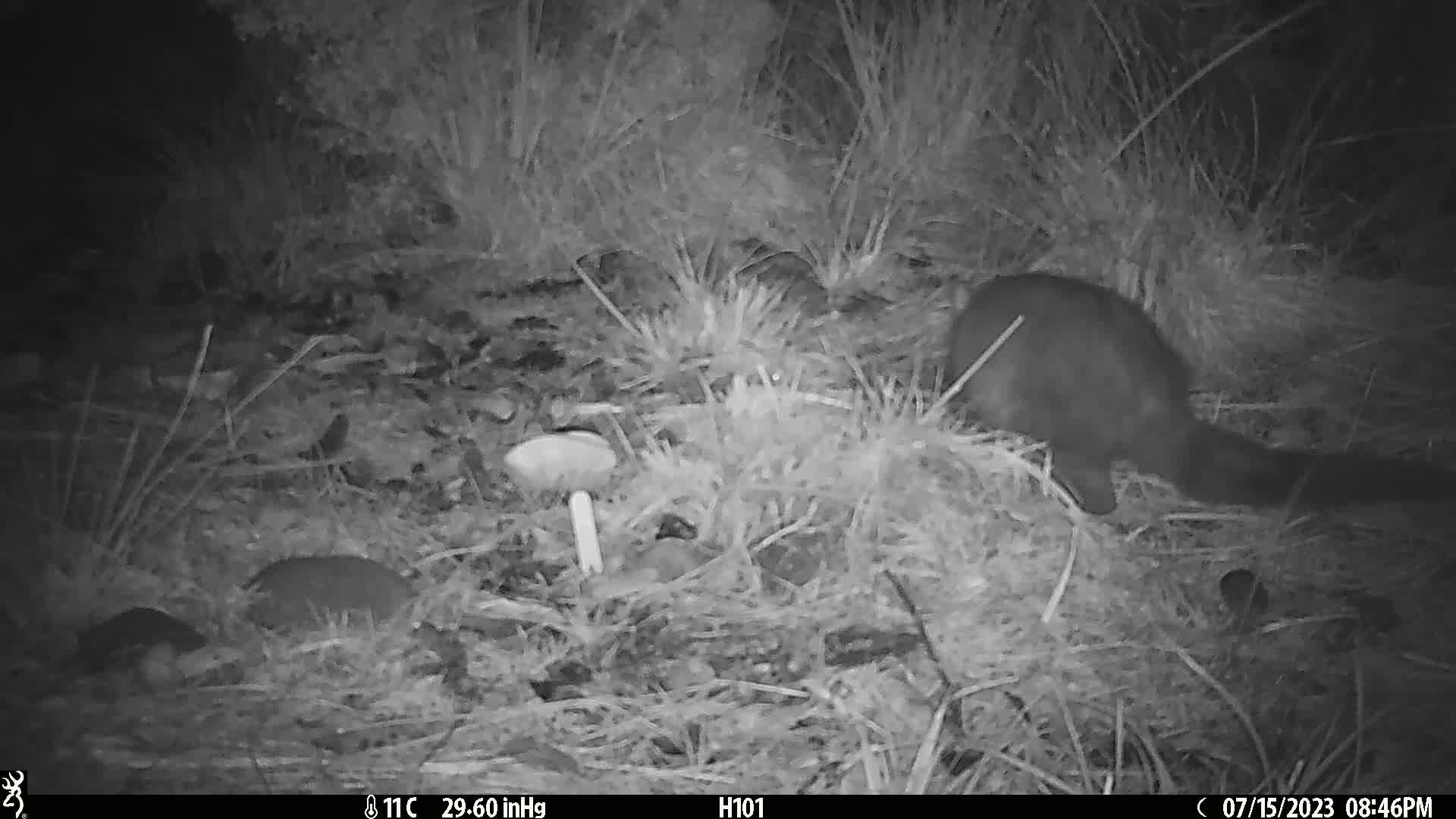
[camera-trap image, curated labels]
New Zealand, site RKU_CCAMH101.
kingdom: Animalia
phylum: Chordata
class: Mammalia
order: Diprotodontia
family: Phalangeridae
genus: Trichosurus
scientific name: Trichosurus vulpecula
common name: common brushtail possum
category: possum